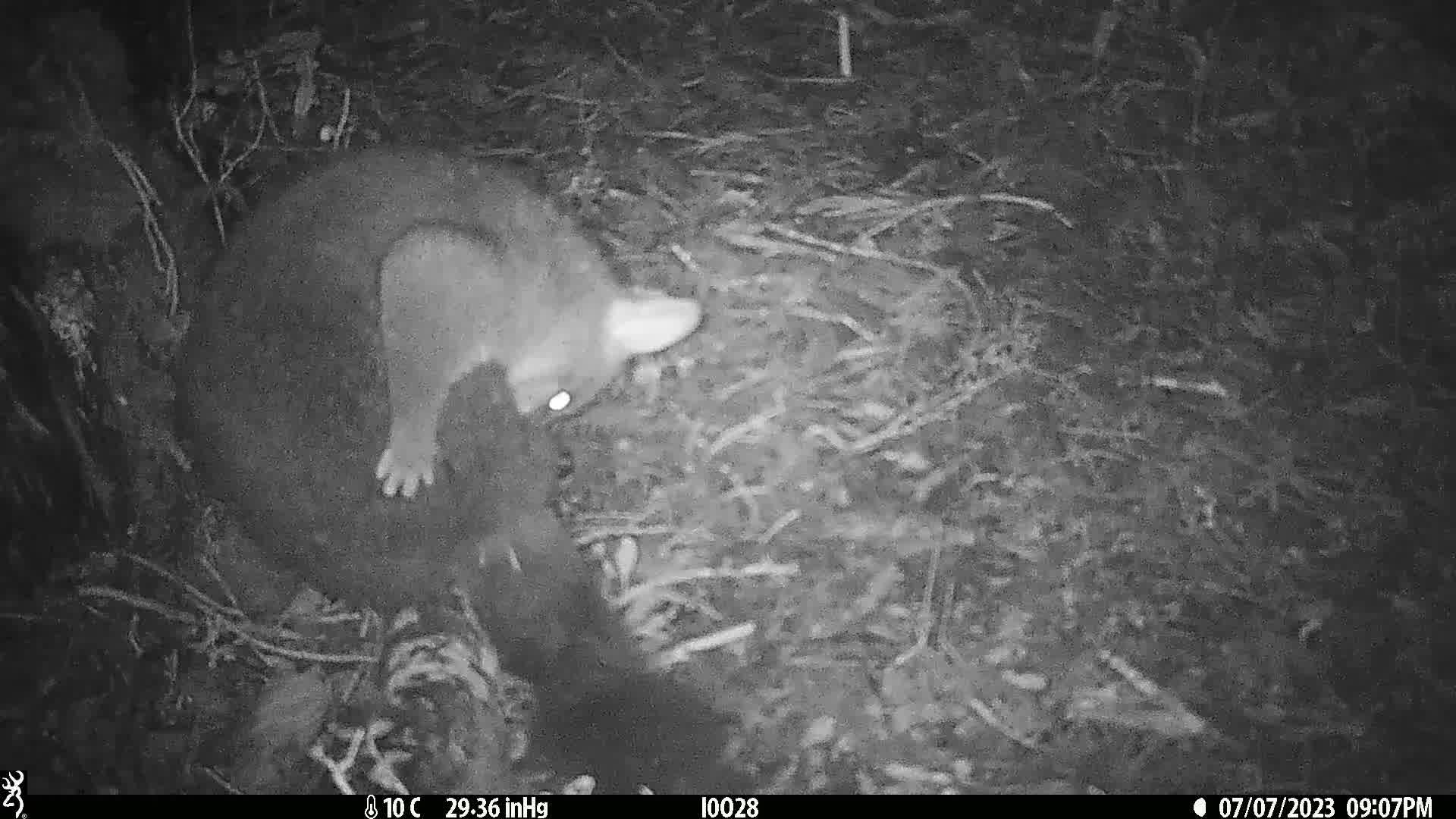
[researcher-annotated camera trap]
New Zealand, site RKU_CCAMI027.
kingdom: Animalia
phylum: Chordata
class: Mammalia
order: Diprotodontia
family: Phalangeridae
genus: Trichosurus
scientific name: Trichosurus vulpecula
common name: common brushtail possum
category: possum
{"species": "possum (common brushtail possum) (Trichosurus vulpecula)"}